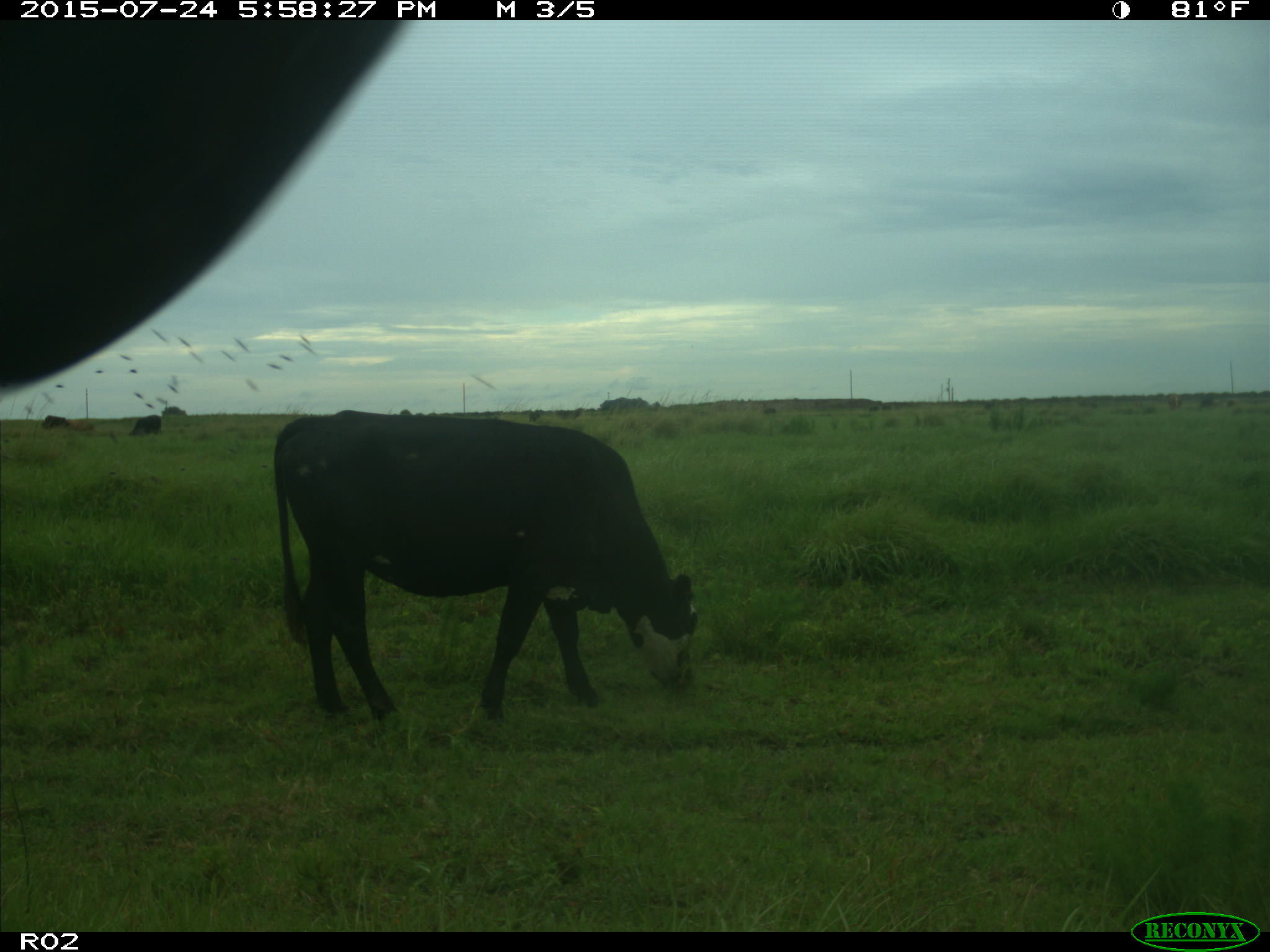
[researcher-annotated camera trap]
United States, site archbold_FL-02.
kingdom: Animalia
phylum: Chordata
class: Mammalia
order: Artiodactyla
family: Bovidae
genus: Bos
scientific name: Bos taurus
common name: domestic cow